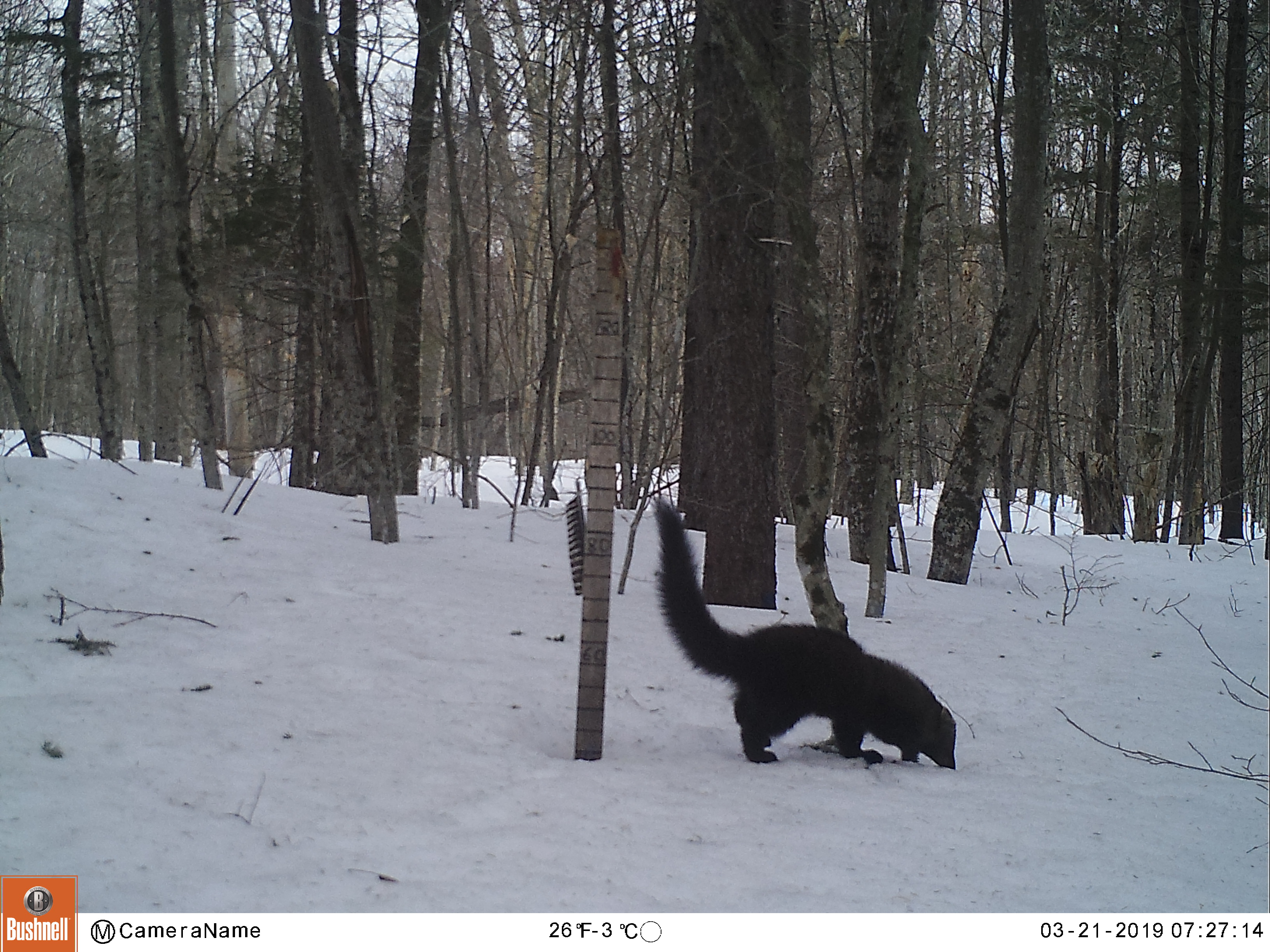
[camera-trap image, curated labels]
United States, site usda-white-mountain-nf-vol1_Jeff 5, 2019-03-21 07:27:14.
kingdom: Animalia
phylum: Chordata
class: Mammalia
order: Carnivora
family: Mustelidae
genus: Pekania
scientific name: Pekania pennanti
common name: fisher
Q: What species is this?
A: Fisher (Pekania pennanti).